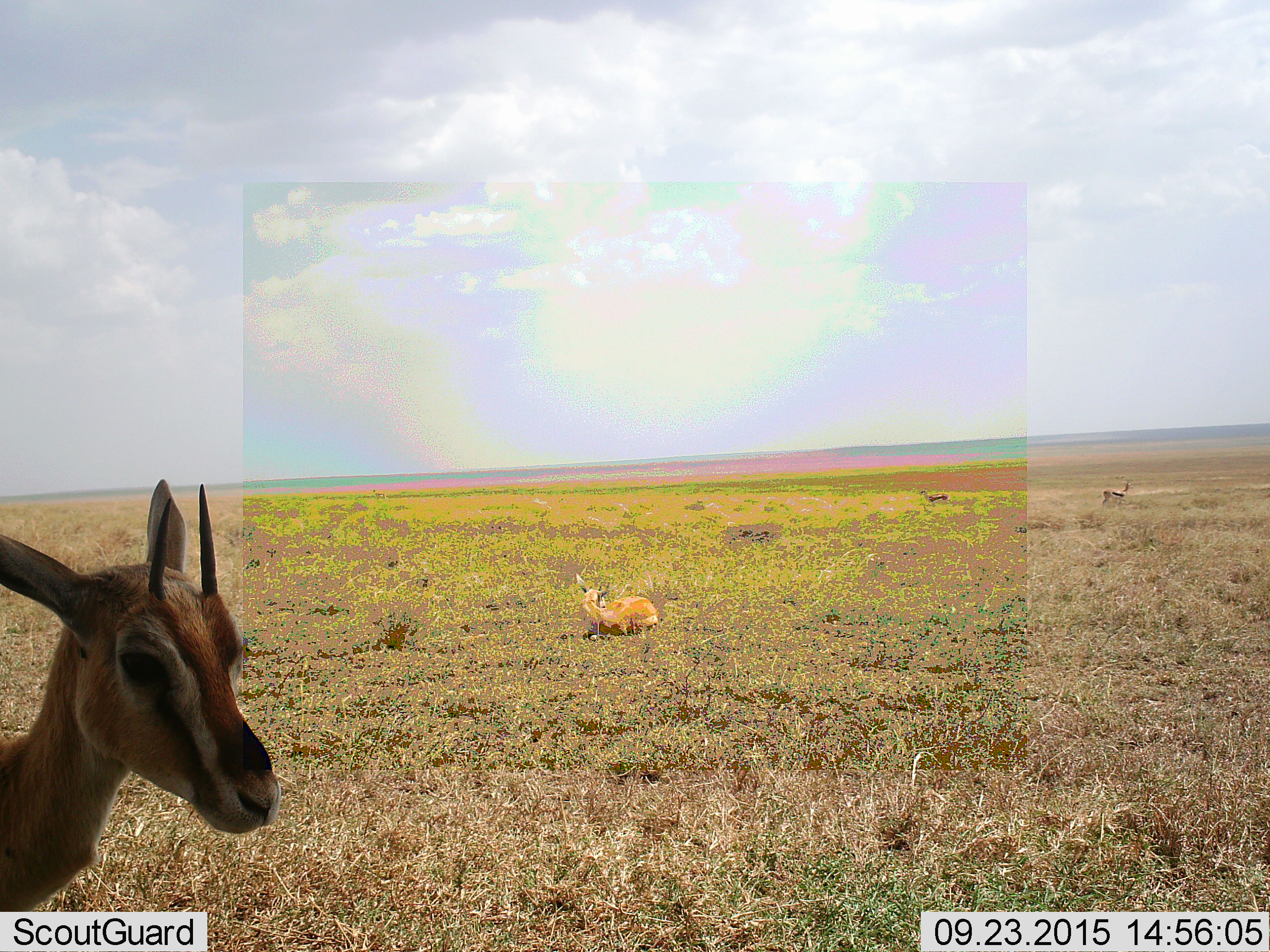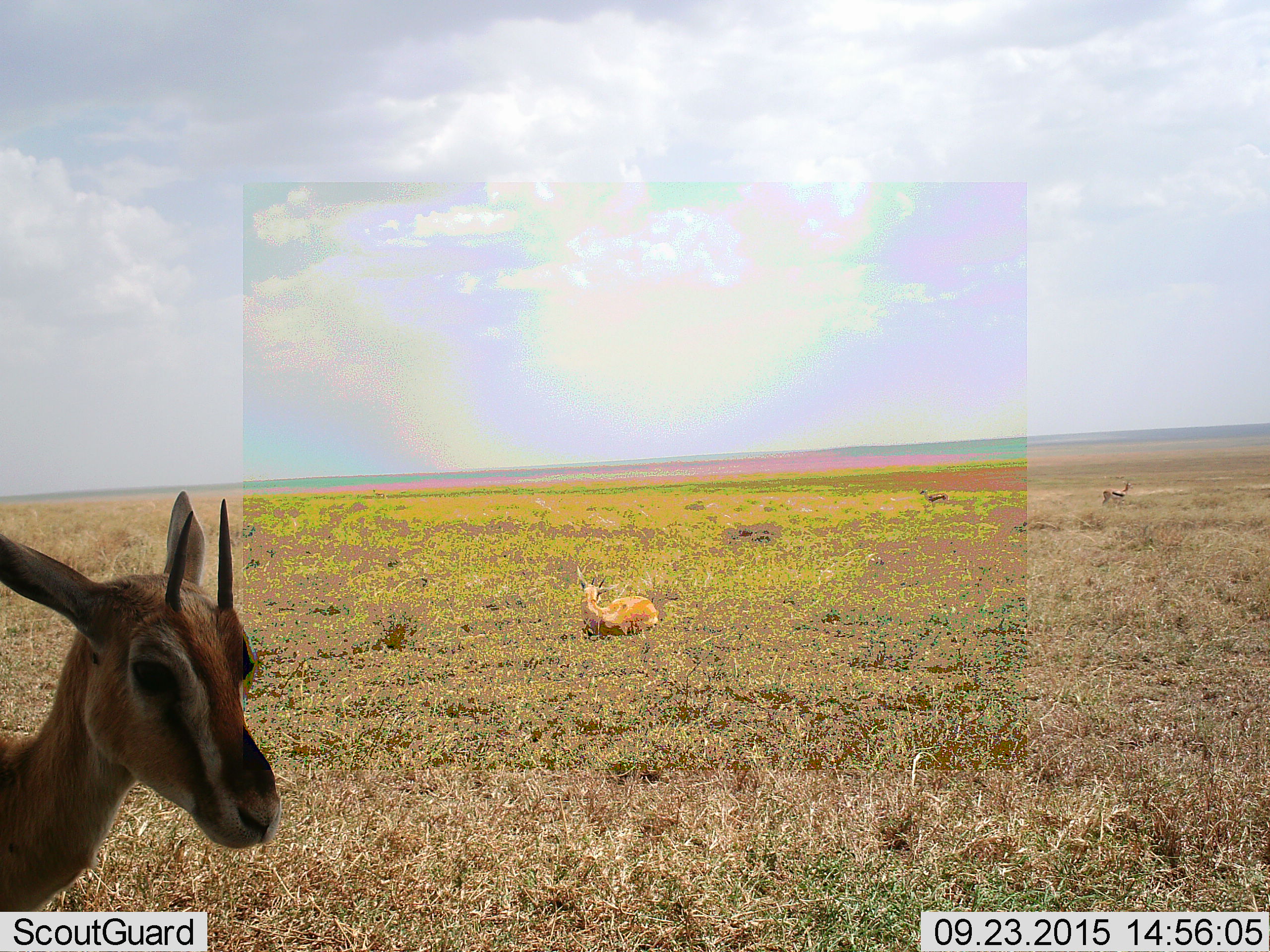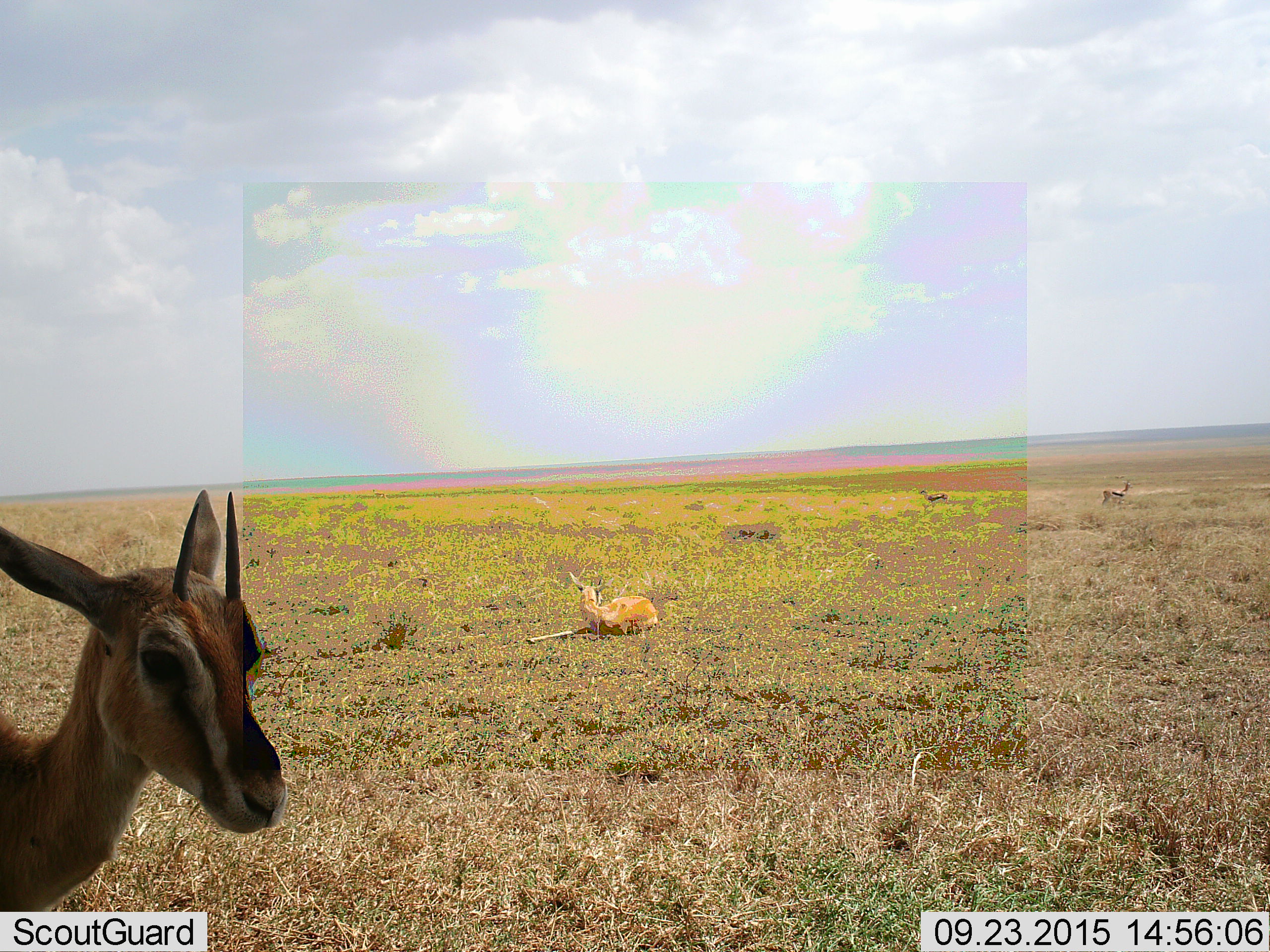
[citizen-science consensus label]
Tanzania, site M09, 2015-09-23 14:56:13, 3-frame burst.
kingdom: Animalia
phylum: Chordata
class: Mammalia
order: Artiodactyla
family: Bovidae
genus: Eudorcas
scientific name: Eudorcas thomsonii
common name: thomson's gazelle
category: gazellethomsons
Gazellethomsons (thomson's gazelle) (Eudorcas thomsonii), count 5. Behavior (volunteer vote fractions): standing 100%, resting 100%, moving 0%, interacting 0%. Young present (vote fraction): 22%. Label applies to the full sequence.